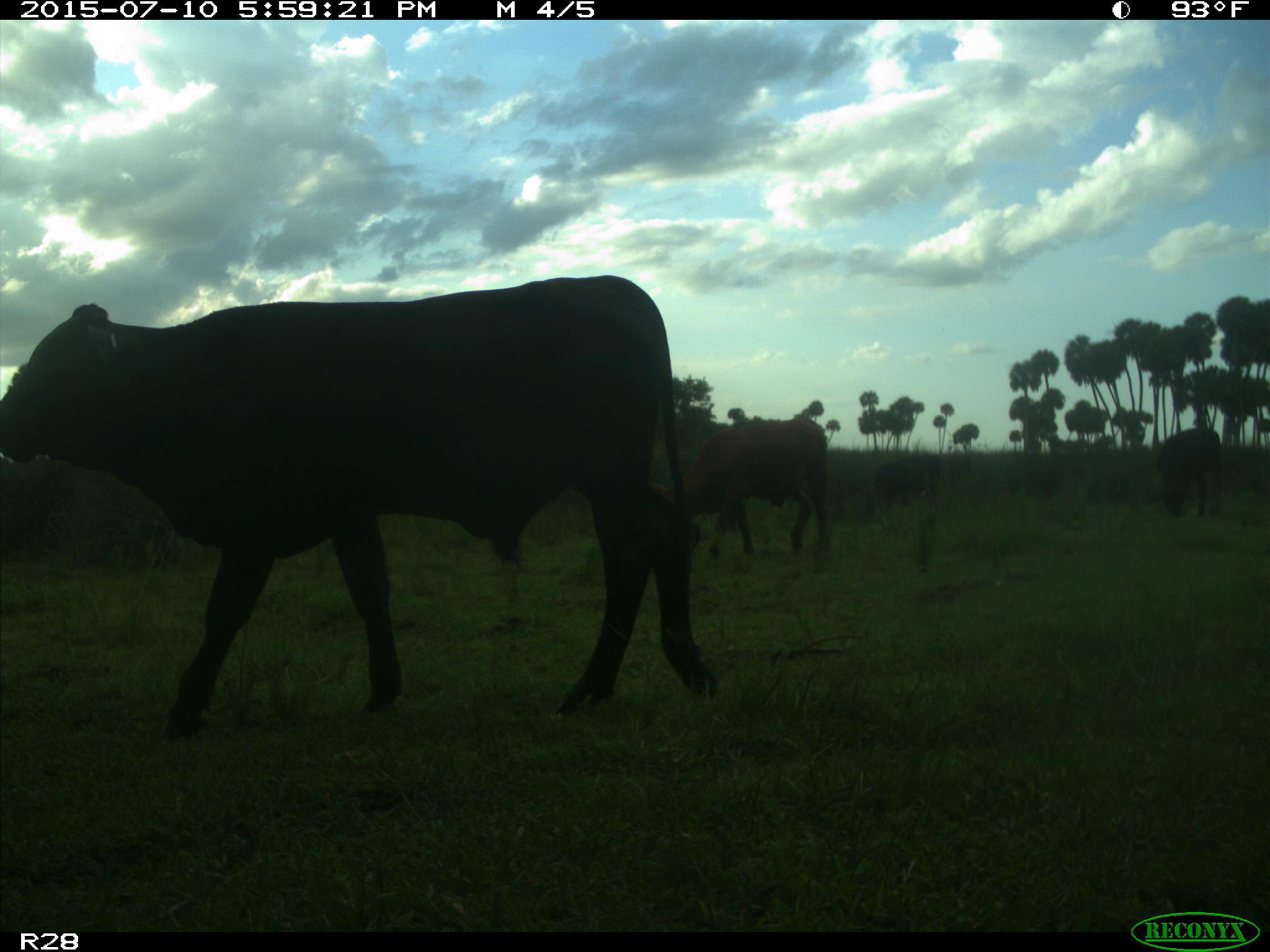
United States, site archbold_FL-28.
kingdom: Animalia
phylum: Chordata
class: Mammalia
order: Artiodactyla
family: Bovidae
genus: Bos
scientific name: Bos taurus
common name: domestic cow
Bos taurus (domestic cow).